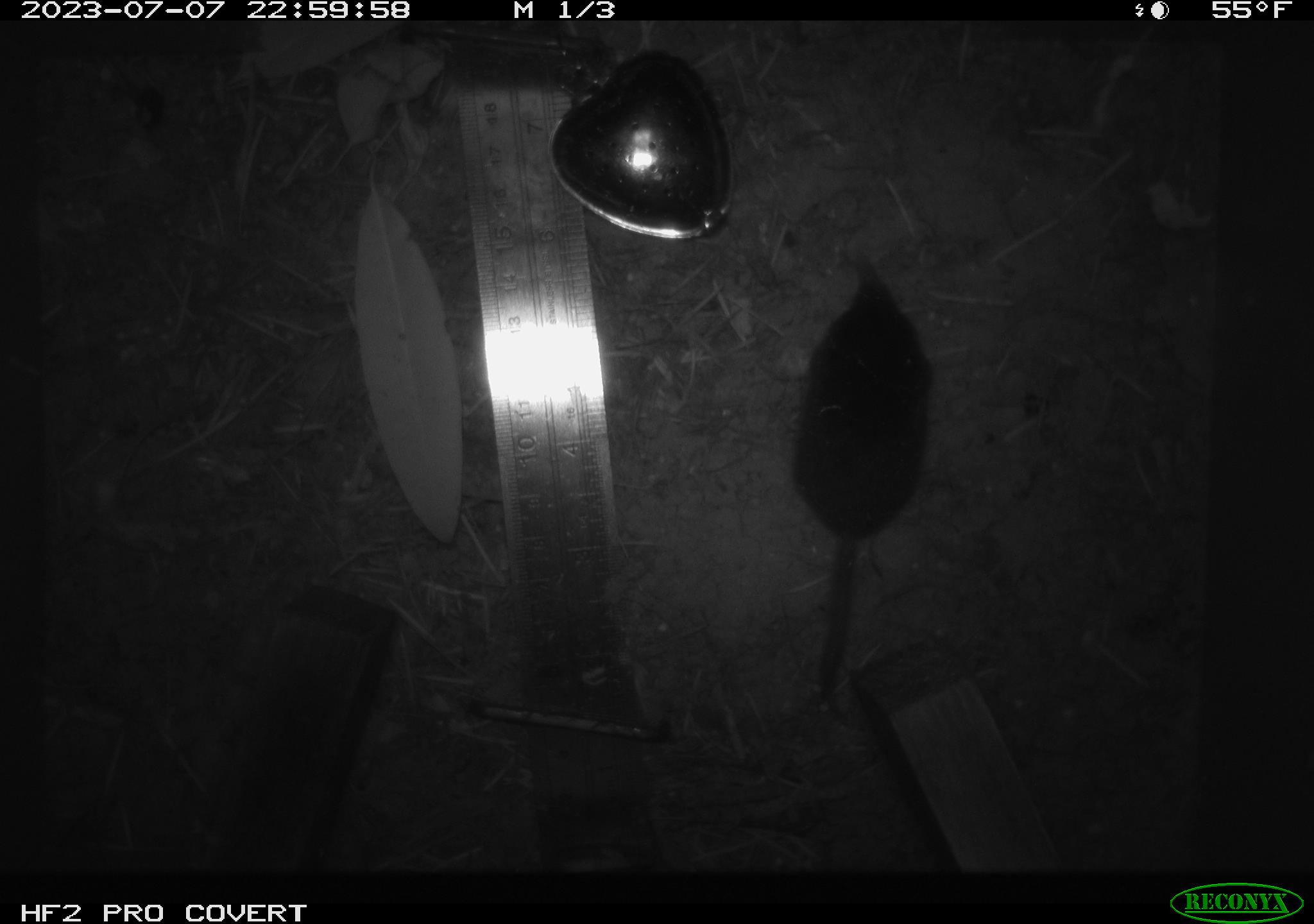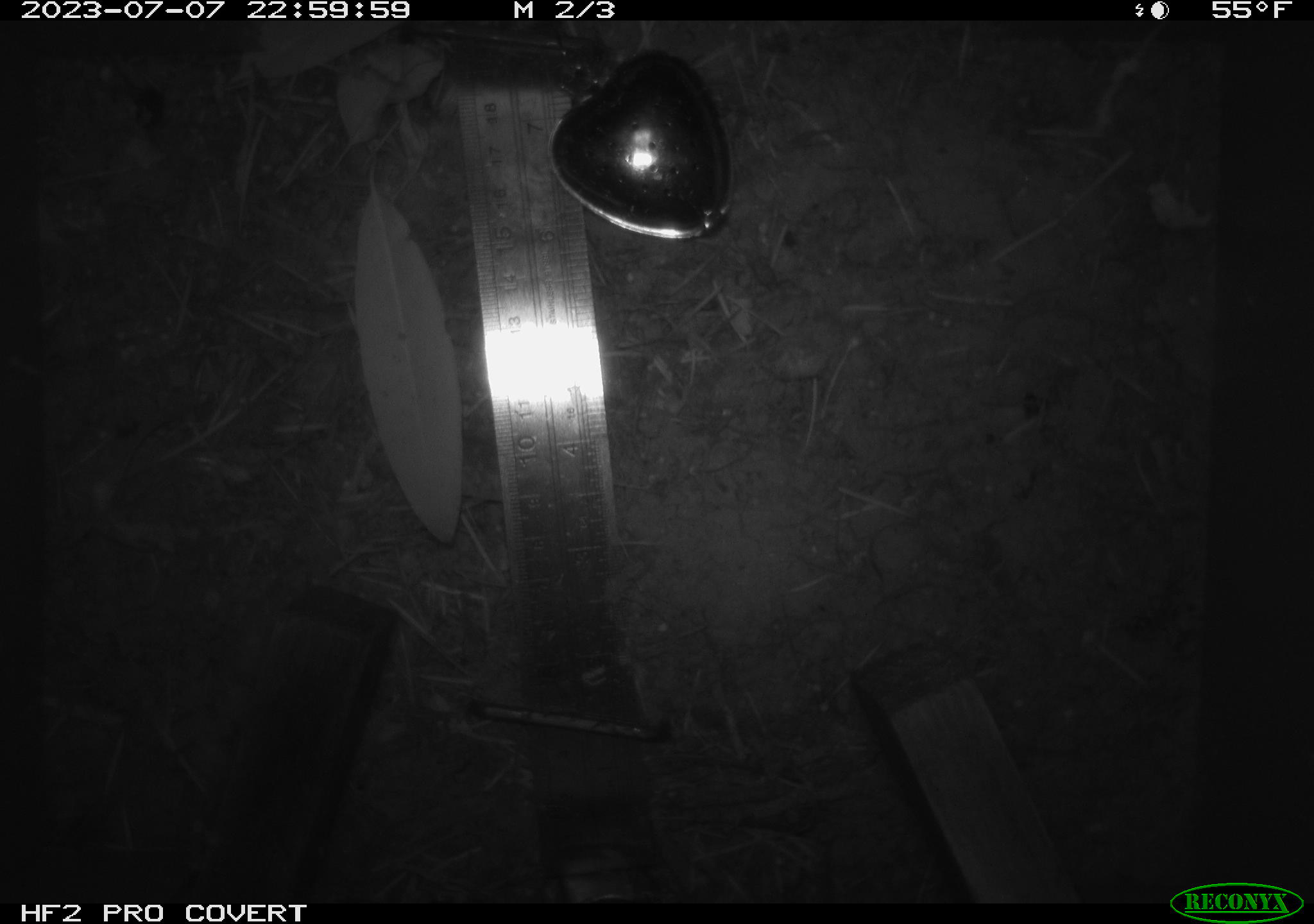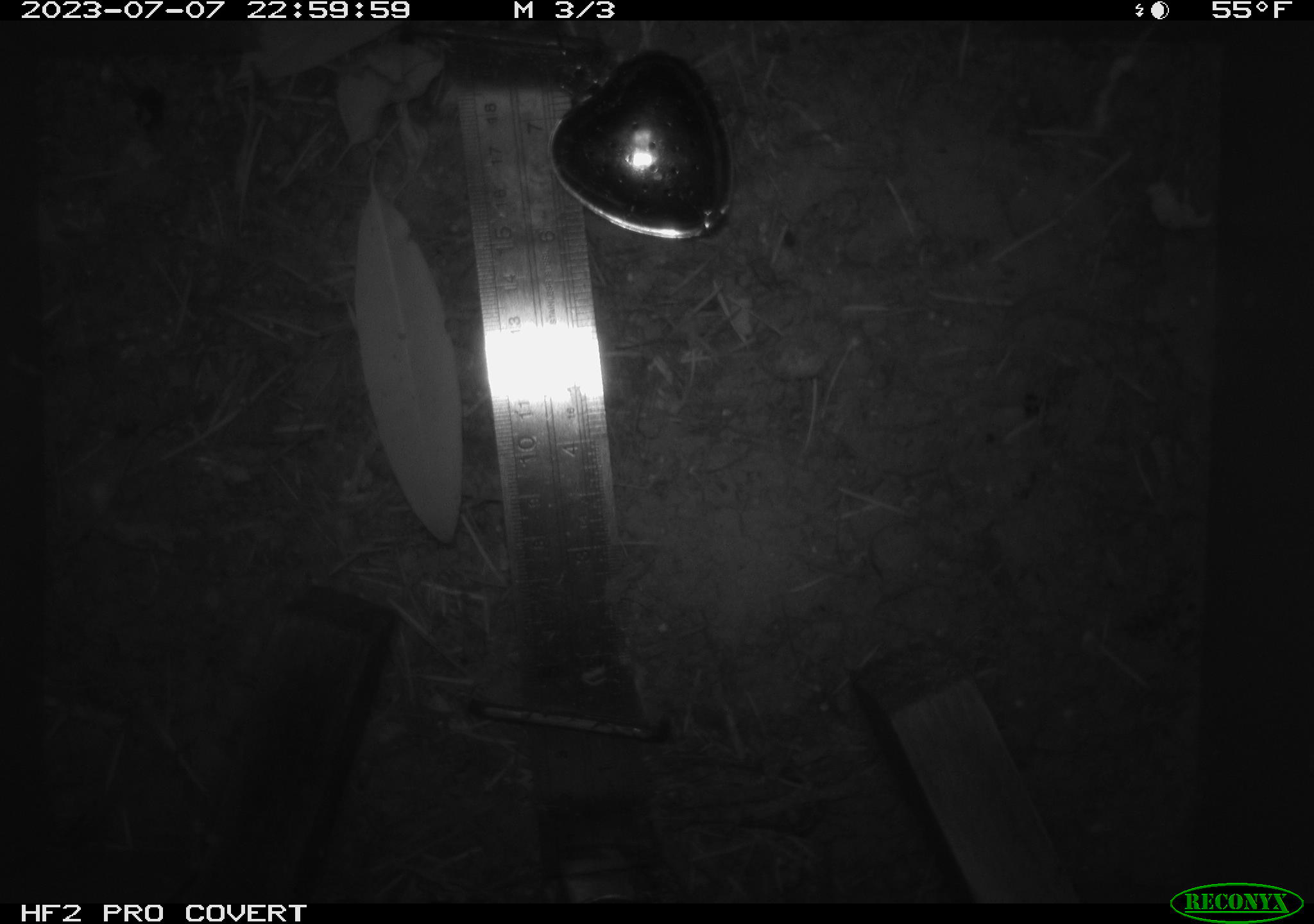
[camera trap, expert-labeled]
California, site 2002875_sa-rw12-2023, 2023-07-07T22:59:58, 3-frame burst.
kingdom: Animalia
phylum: Chordata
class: Mammalia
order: Eulipotyphla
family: Soricidae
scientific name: Soricidae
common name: shrews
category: soricidae family